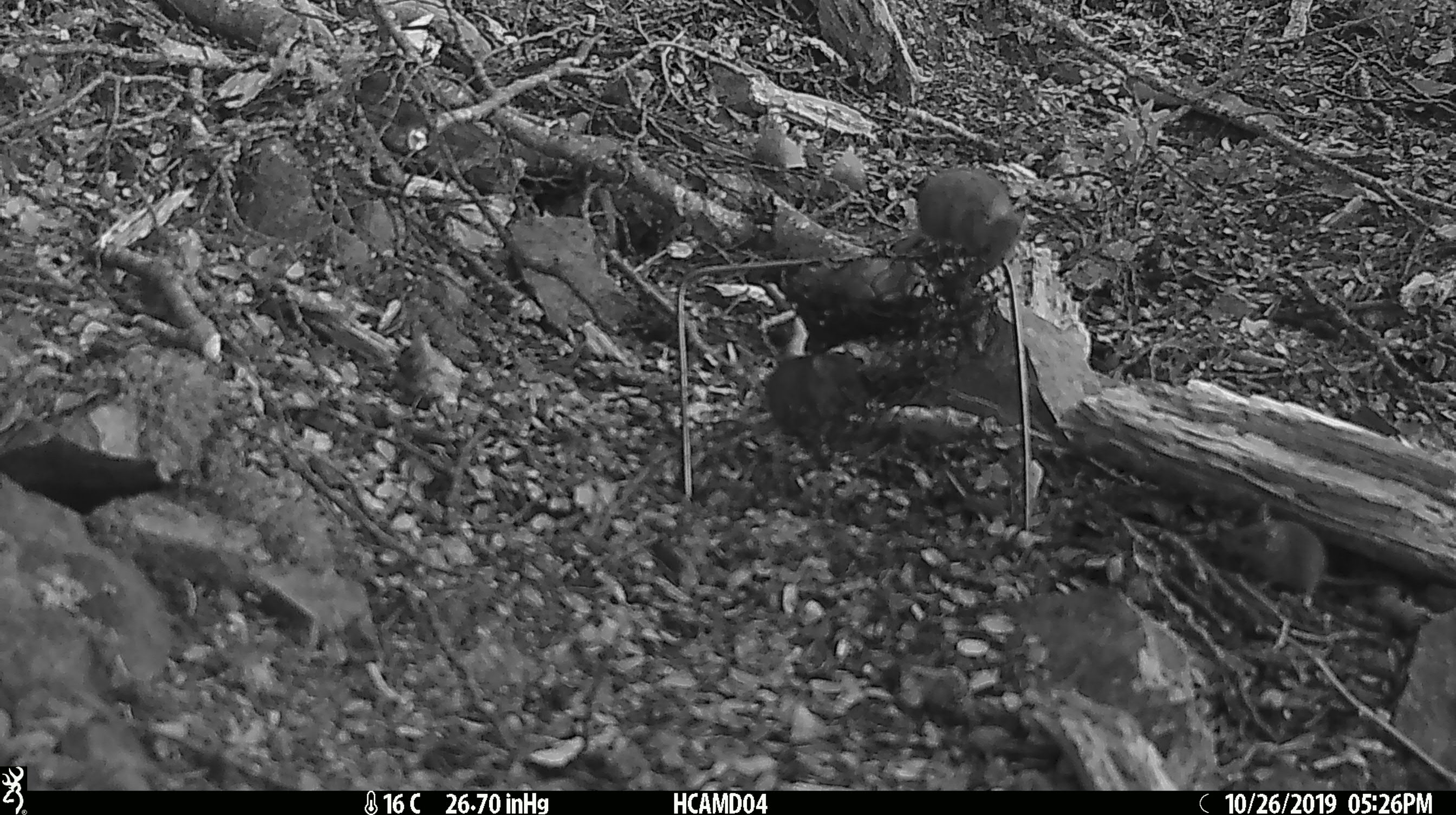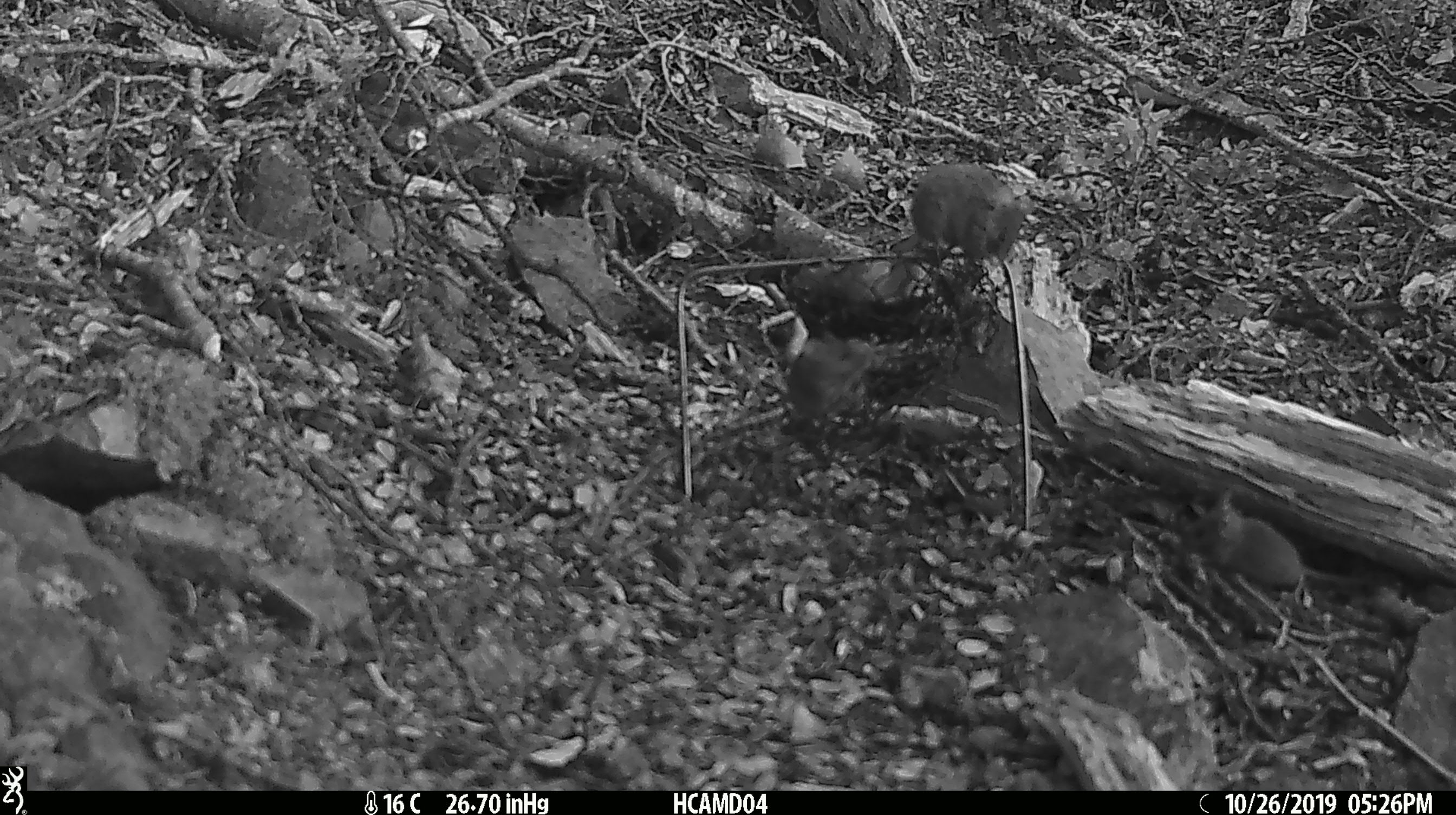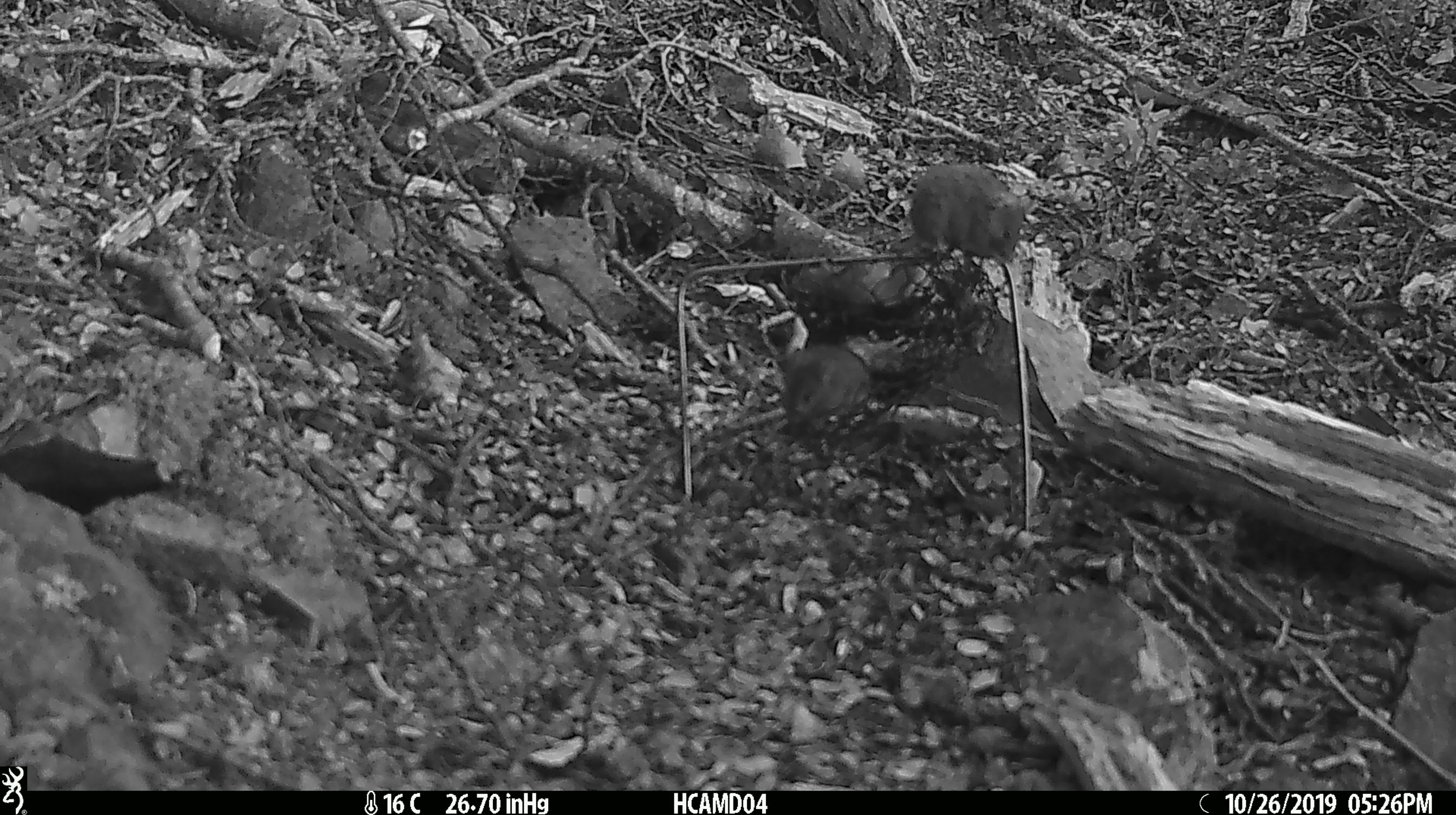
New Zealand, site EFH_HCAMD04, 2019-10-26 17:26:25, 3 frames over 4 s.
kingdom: Animalia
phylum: Chordata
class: Mammalia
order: Rodentia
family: Muridae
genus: Mus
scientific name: Mus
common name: mouse